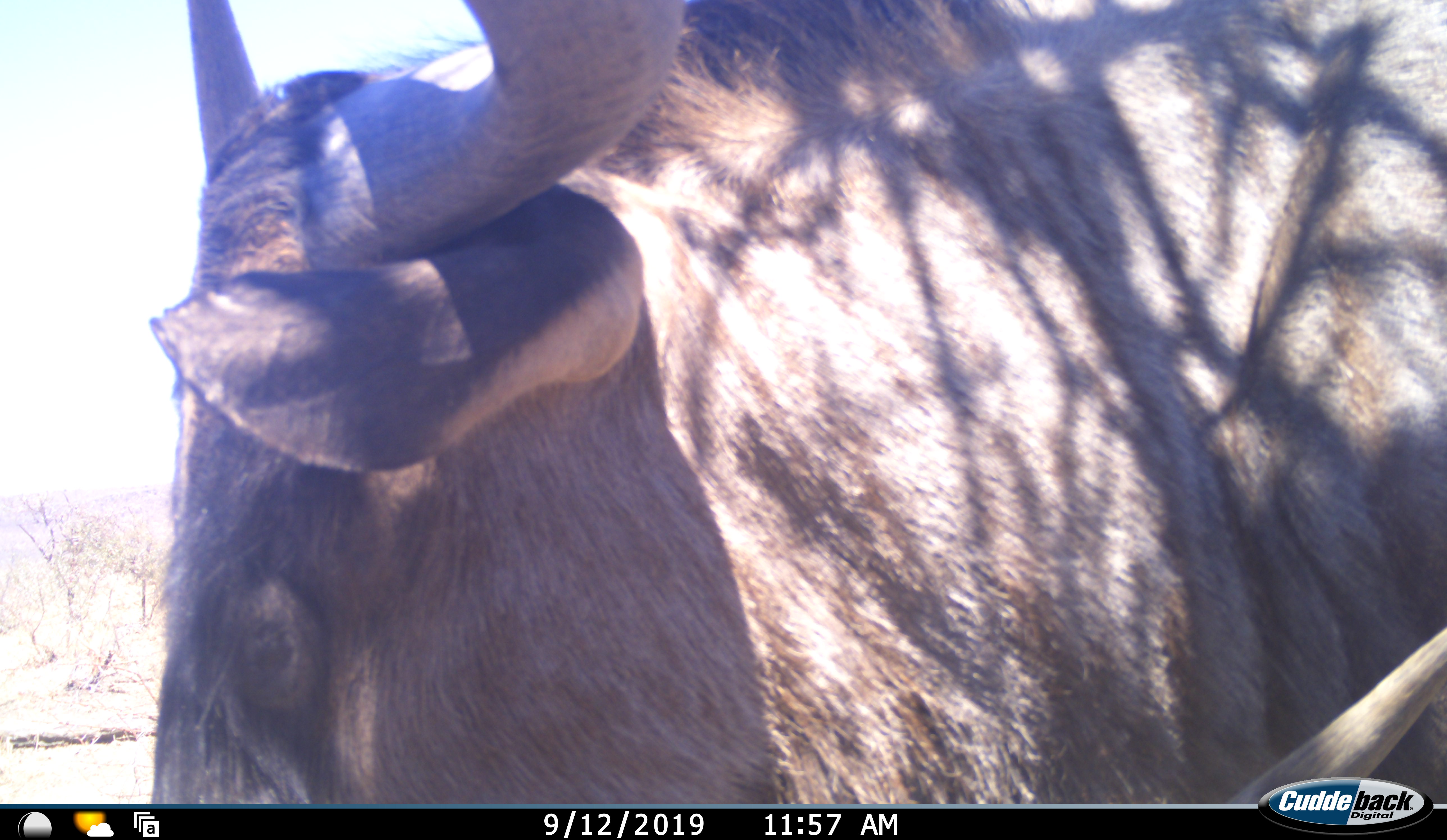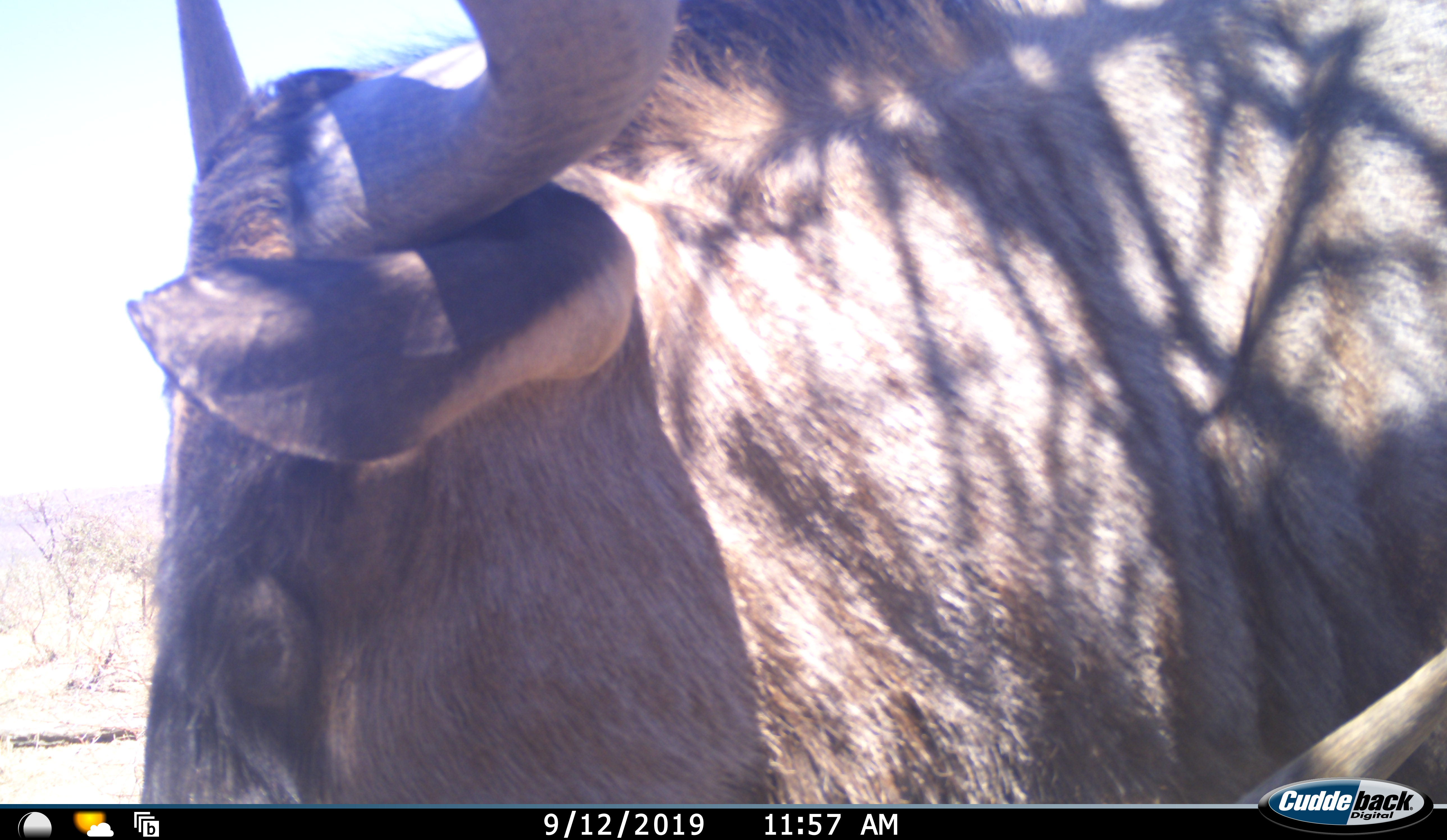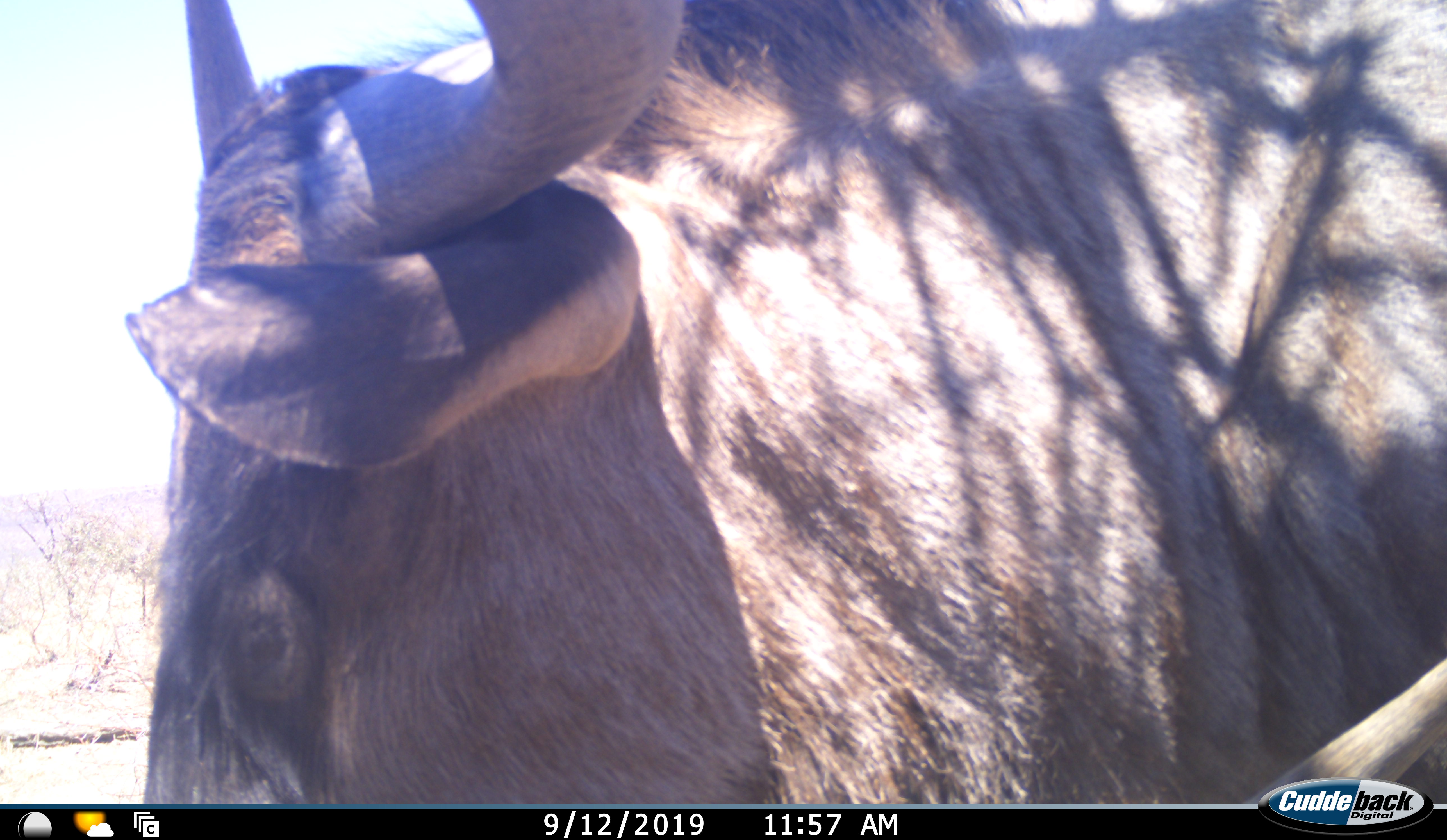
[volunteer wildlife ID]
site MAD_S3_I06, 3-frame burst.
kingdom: Animalia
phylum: Chordata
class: Mammalia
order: Artiodactyla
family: Bovidae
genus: Connochaetes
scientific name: Connochaetes taurinus taurinus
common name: blue wildebeest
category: wildebeestblue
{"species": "wildebeestblue (blue wildebeest) (Connochaetes taurinus taurinus)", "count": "1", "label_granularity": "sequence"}